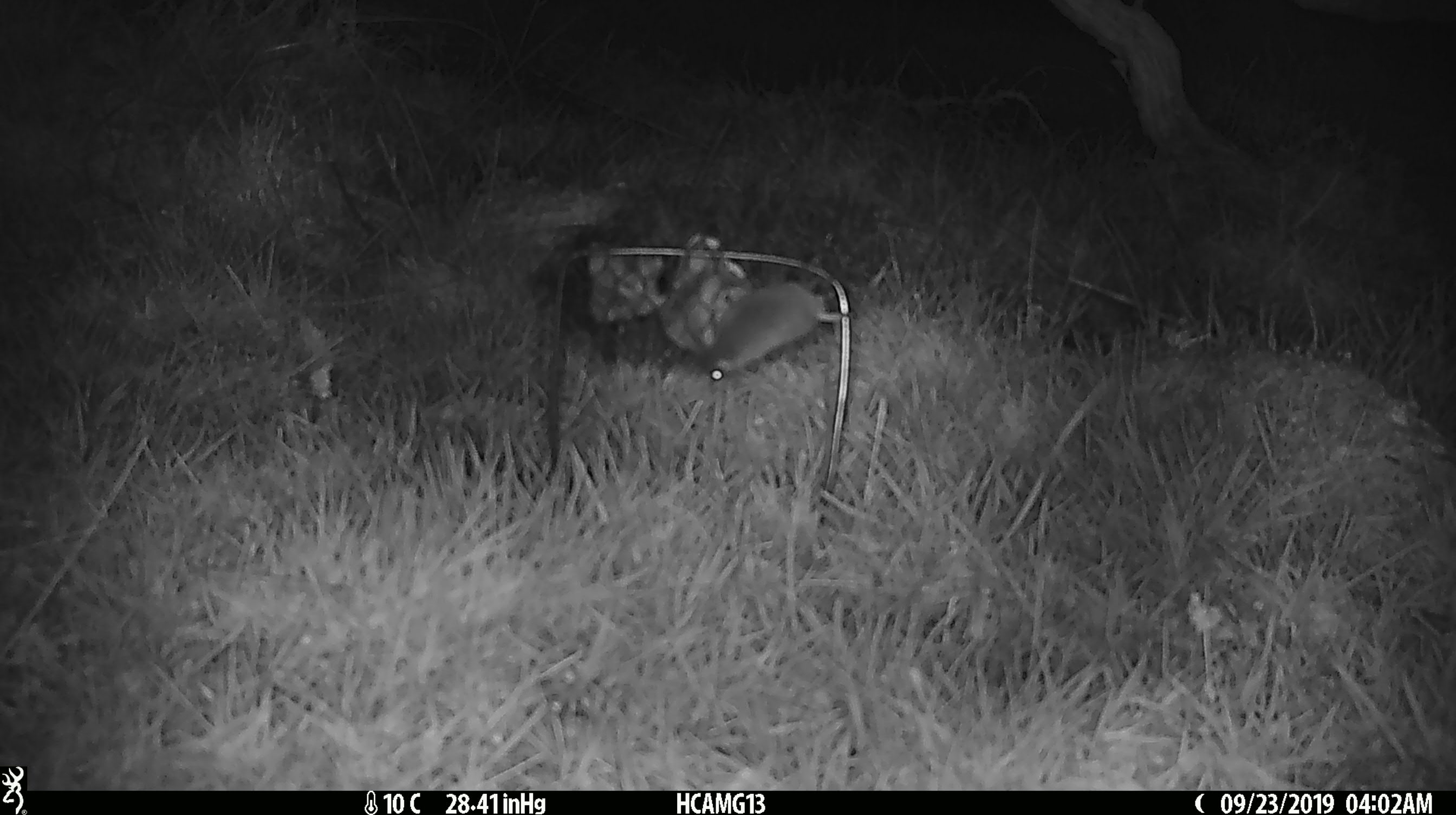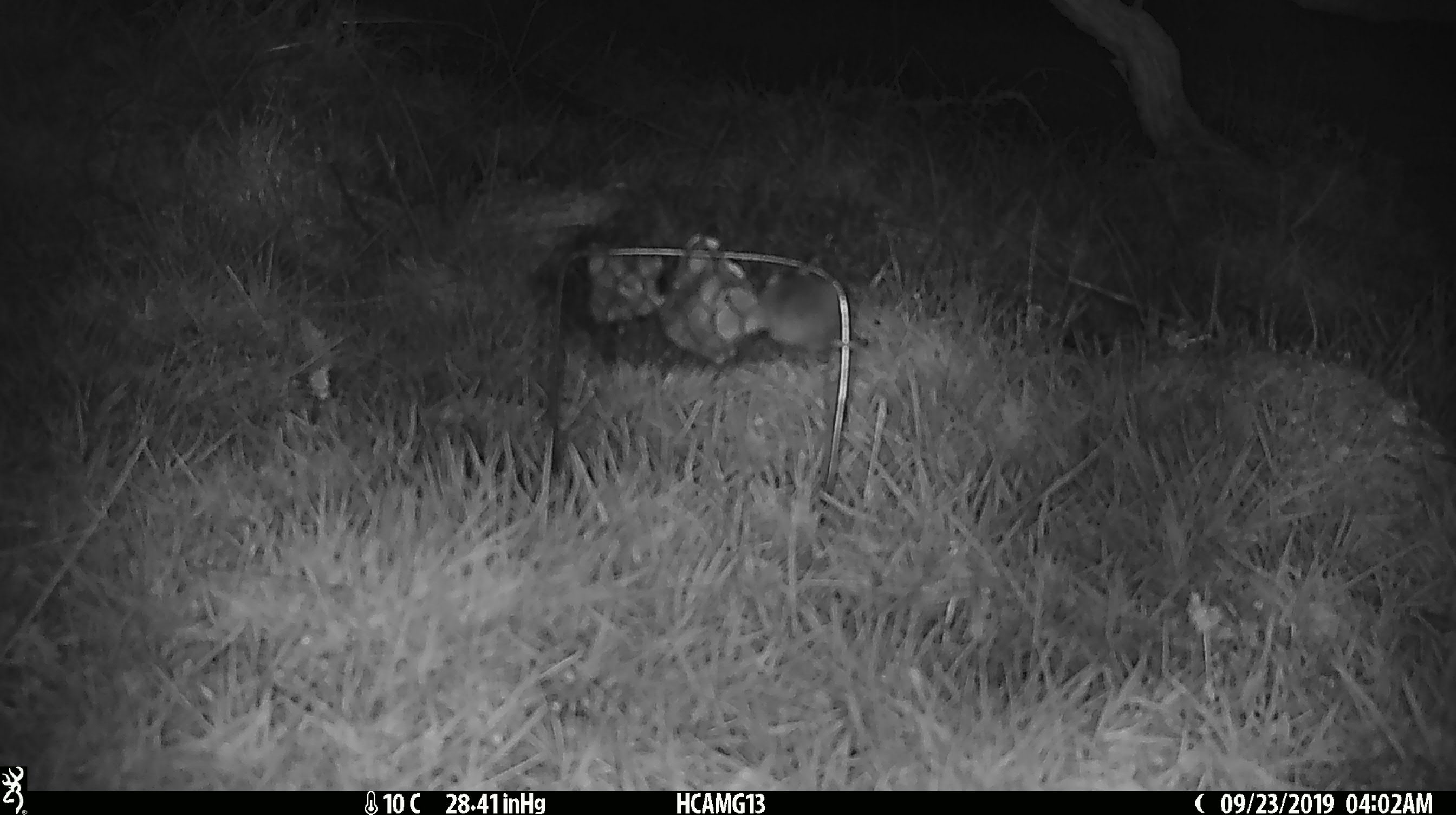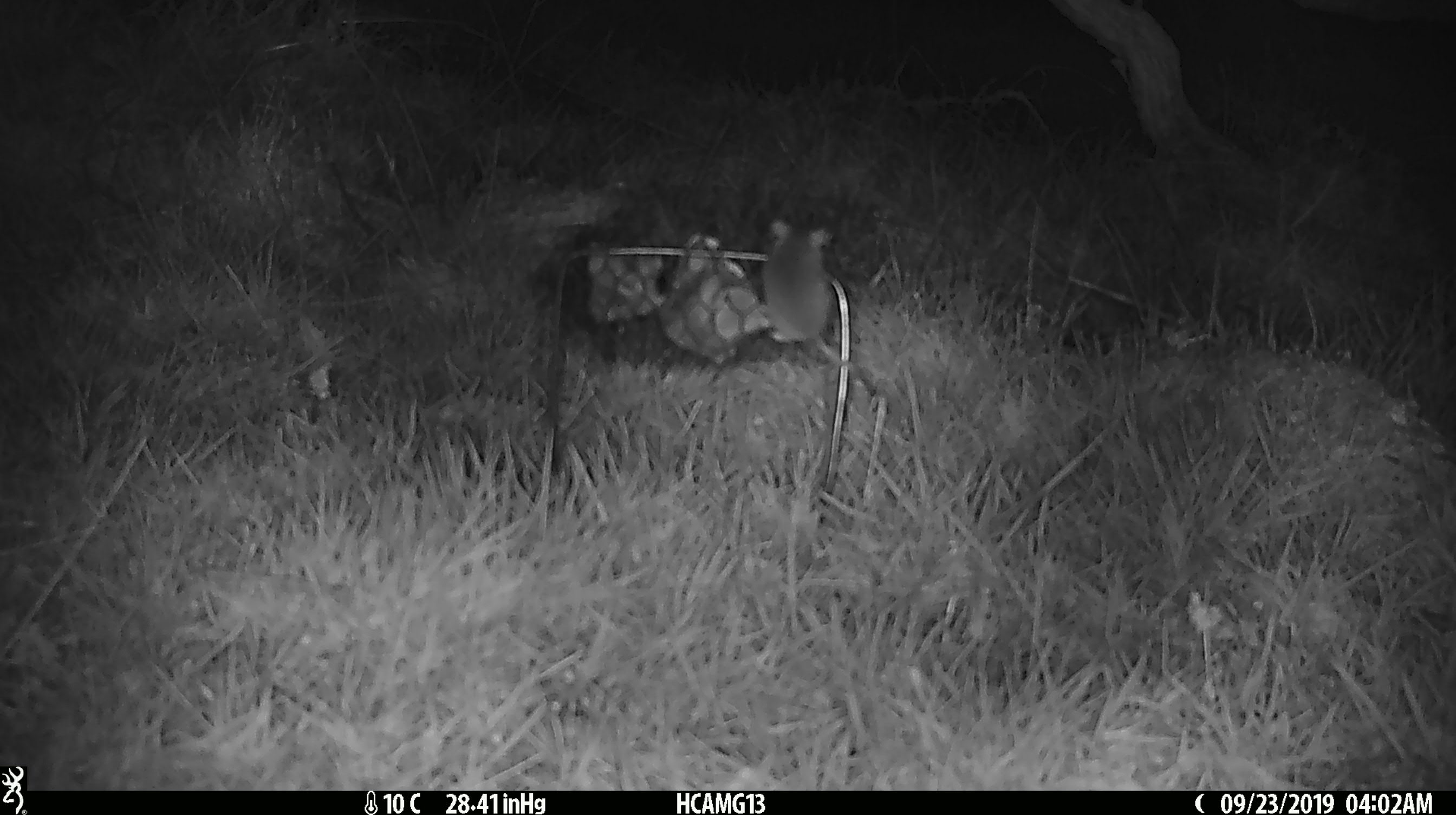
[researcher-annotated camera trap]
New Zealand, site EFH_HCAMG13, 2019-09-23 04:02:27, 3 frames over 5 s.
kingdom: Animalia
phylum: Chordata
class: Mammalia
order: Rodentia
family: Muridae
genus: Mus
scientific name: Mus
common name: mouse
Mouse (Mus).